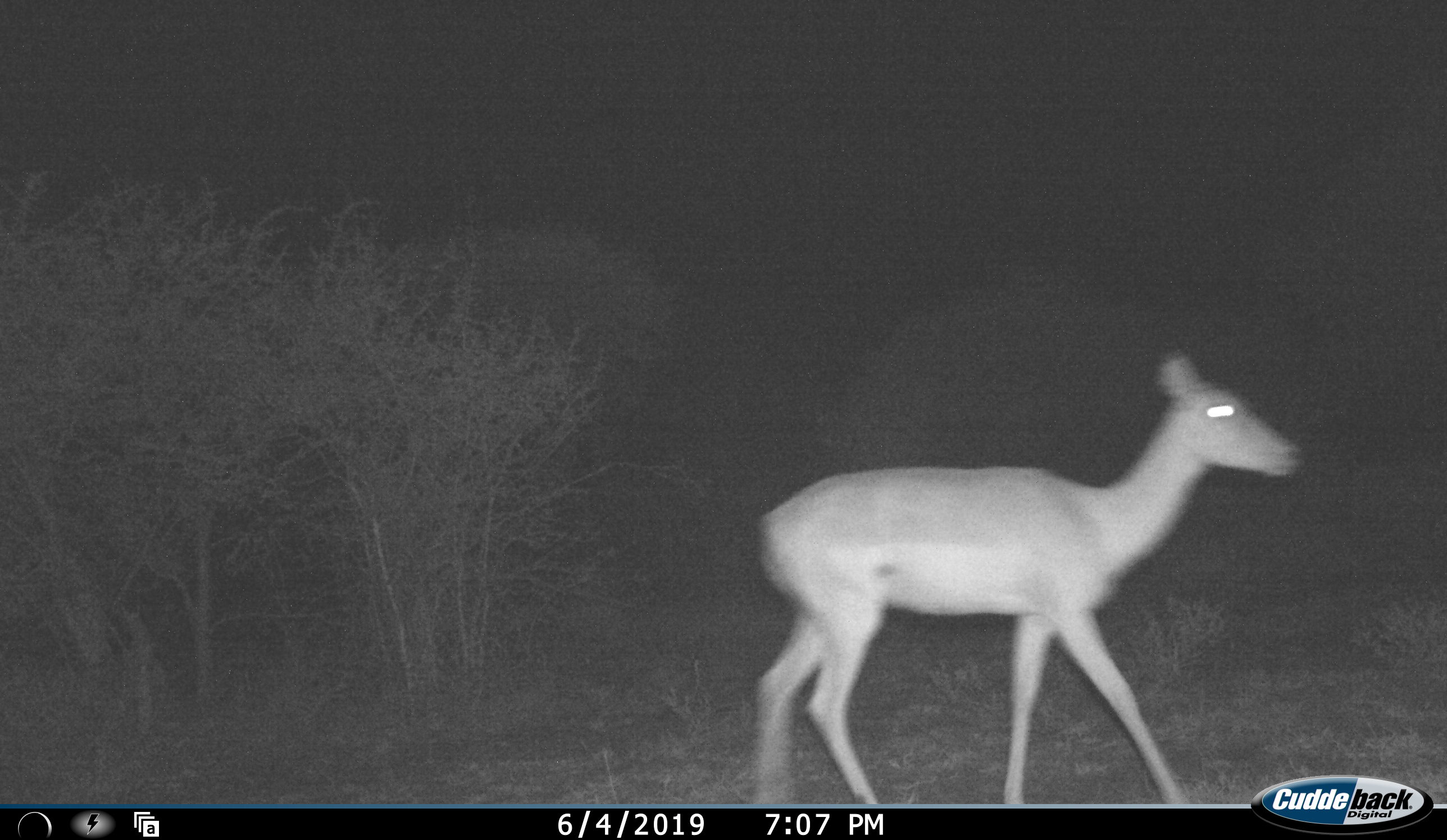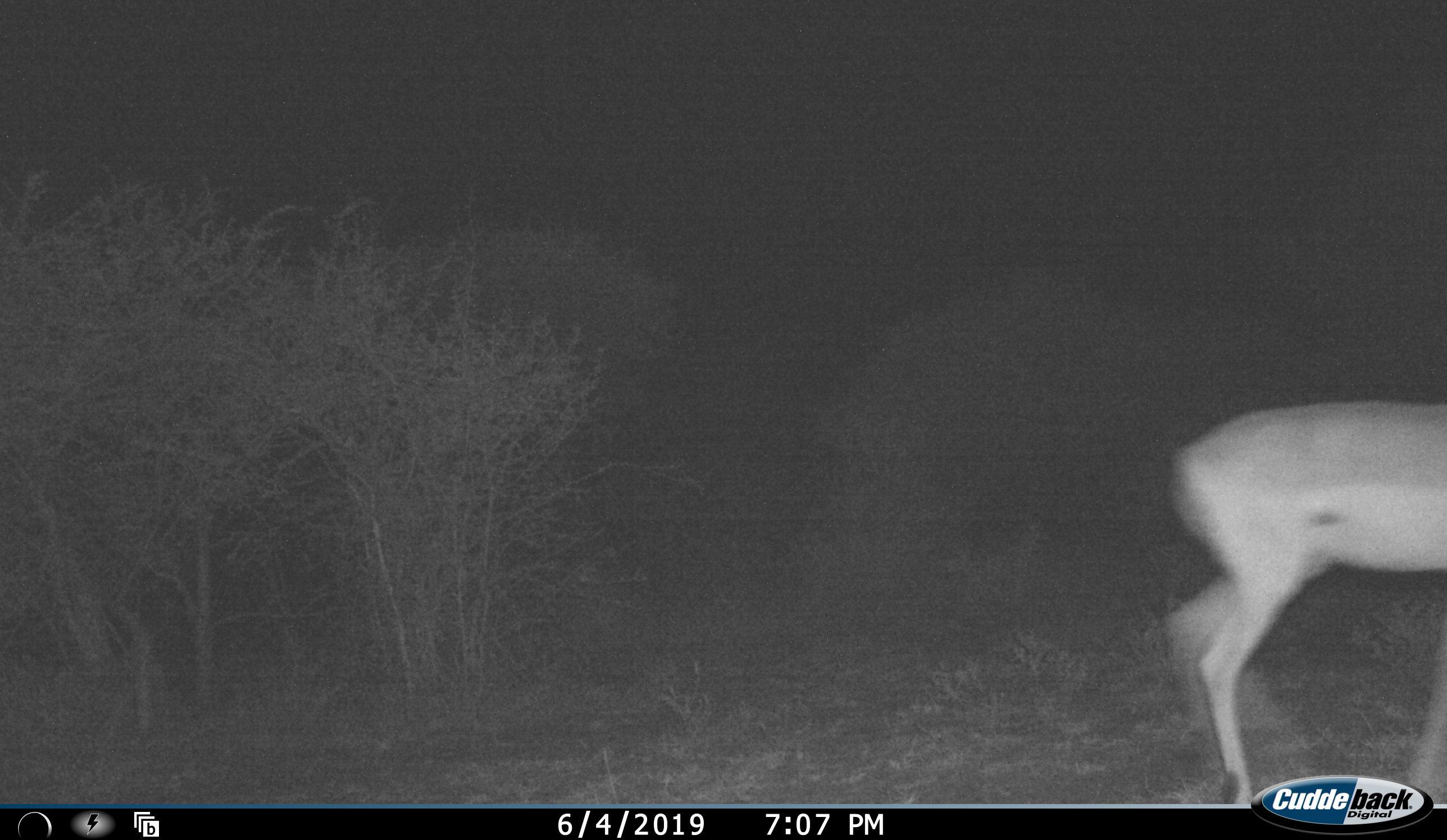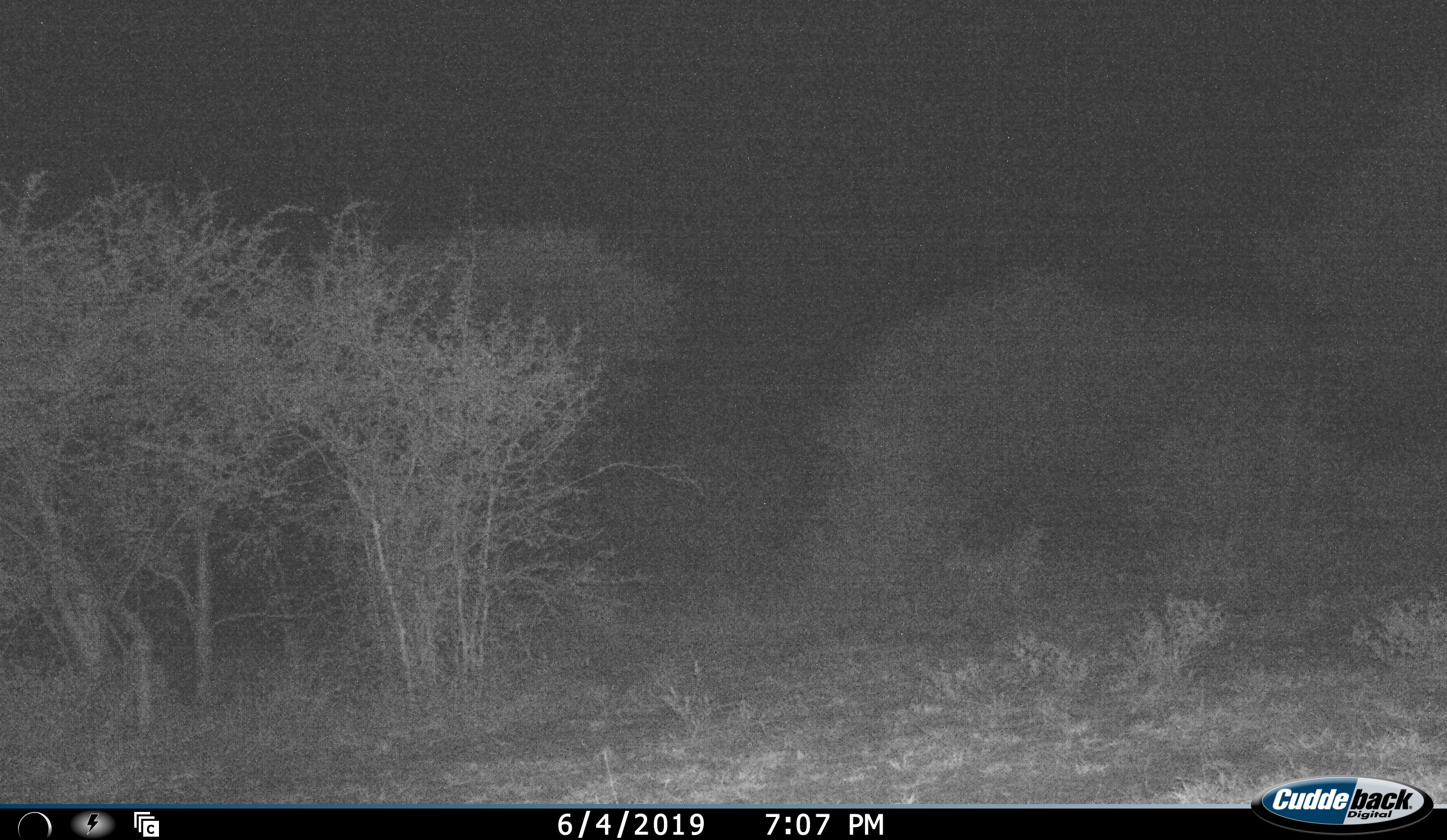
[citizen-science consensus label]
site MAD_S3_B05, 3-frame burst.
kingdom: Animalia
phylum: Chordata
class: Mammalia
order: Artiodactyla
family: Bovidae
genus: Aepyceros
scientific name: Aepyceros melampus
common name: impala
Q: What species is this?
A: Impala (Aepyceros melampus).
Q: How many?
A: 1.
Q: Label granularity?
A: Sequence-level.